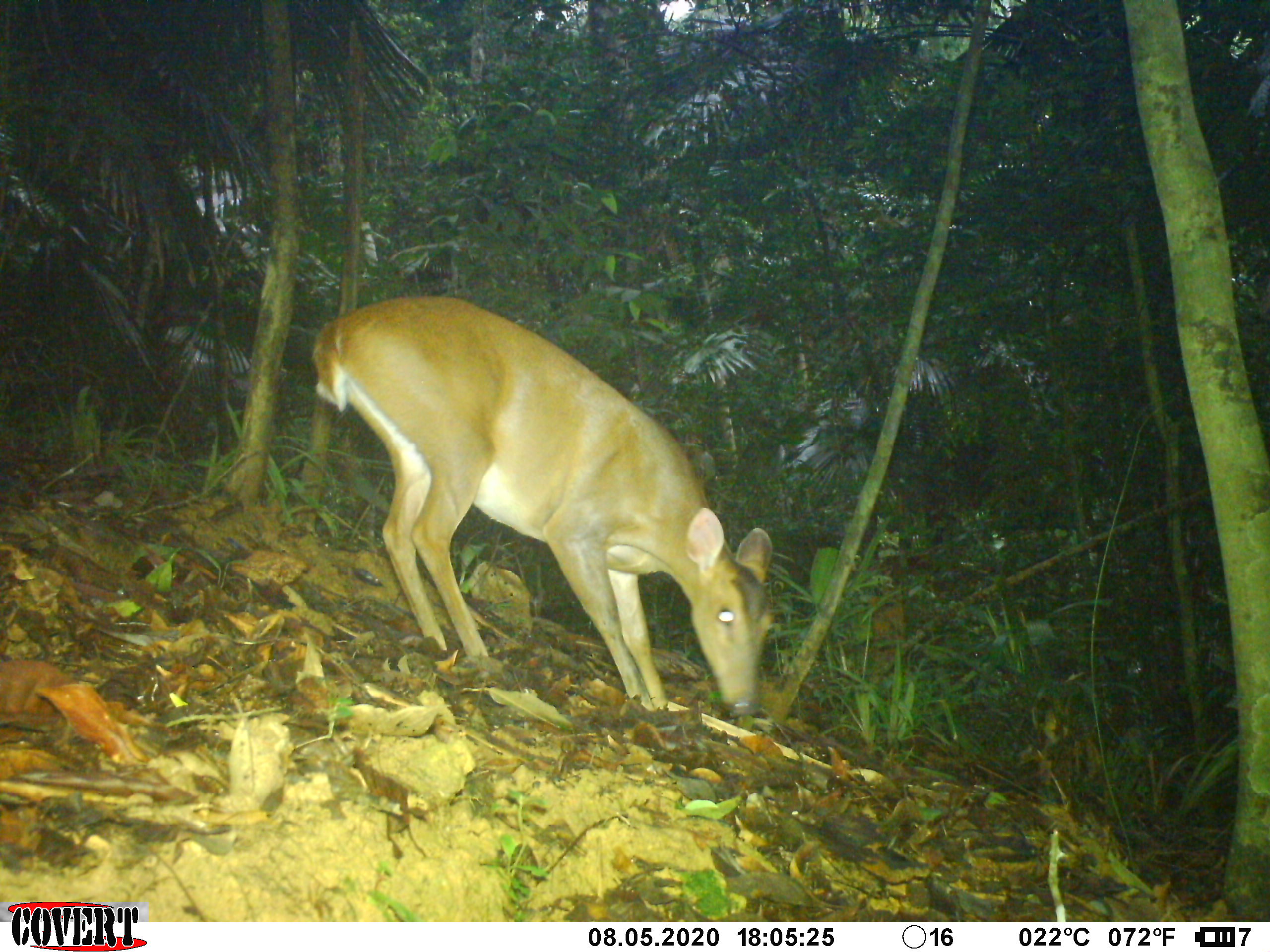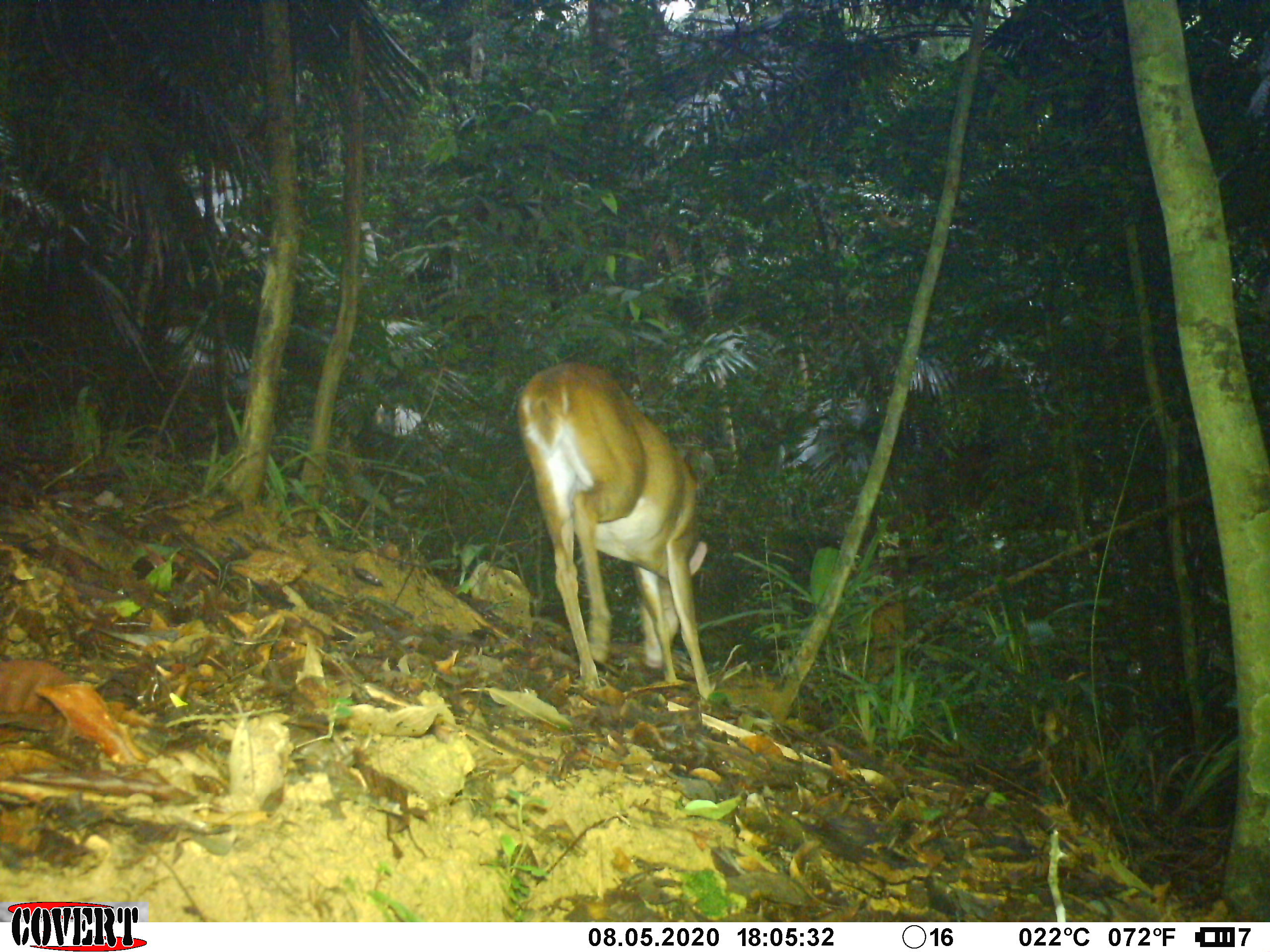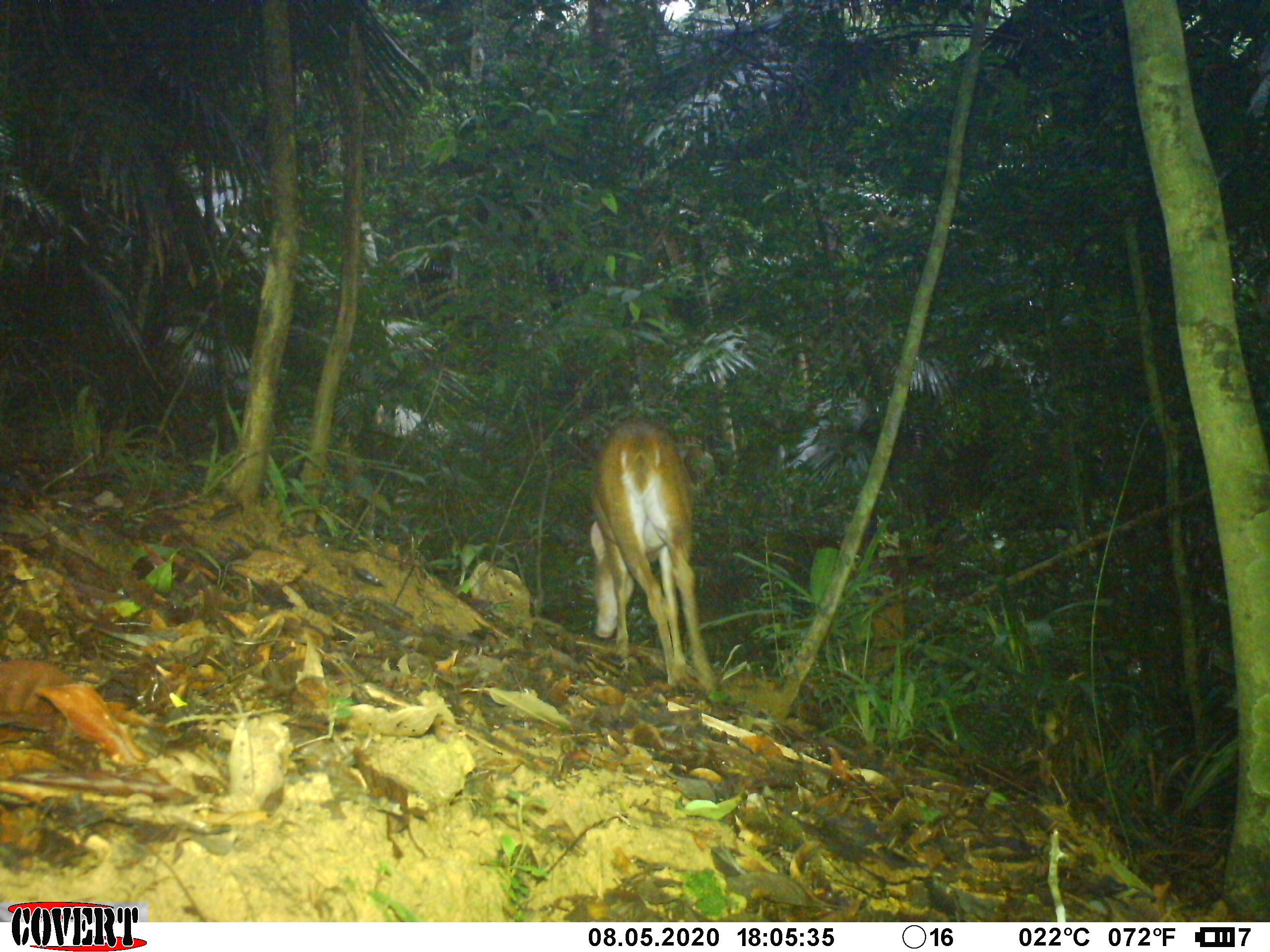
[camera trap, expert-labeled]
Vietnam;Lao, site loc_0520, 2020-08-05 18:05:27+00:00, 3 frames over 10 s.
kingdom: Animalia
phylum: Chordata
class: Mammalia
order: Artiodactyla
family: Cervidae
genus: Muntiacus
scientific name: Muntiacus vuquangensis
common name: large-antlered muntjac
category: large antlered muntjac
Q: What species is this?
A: Large antlered muntjac (large-antlered muntjac) (Muntiacus vuquangensis).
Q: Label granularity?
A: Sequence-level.